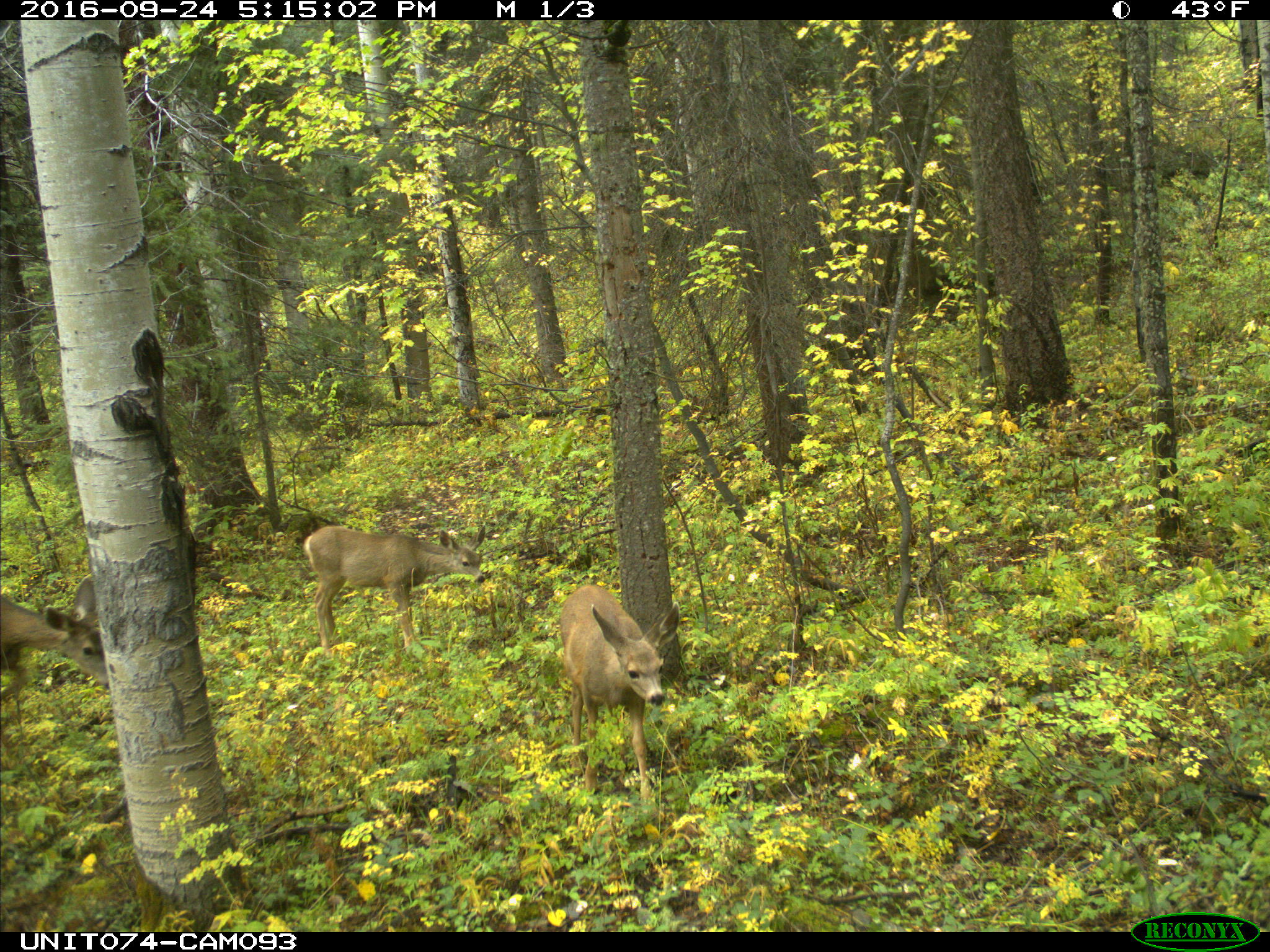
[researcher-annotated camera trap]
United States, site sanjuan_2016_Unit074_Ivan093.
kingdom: Animalia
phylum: Chordata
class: Mammalia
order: Artiodactyla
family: Cervidae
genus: Odocoileus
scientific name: Odocoileus hemionus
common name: mule deer